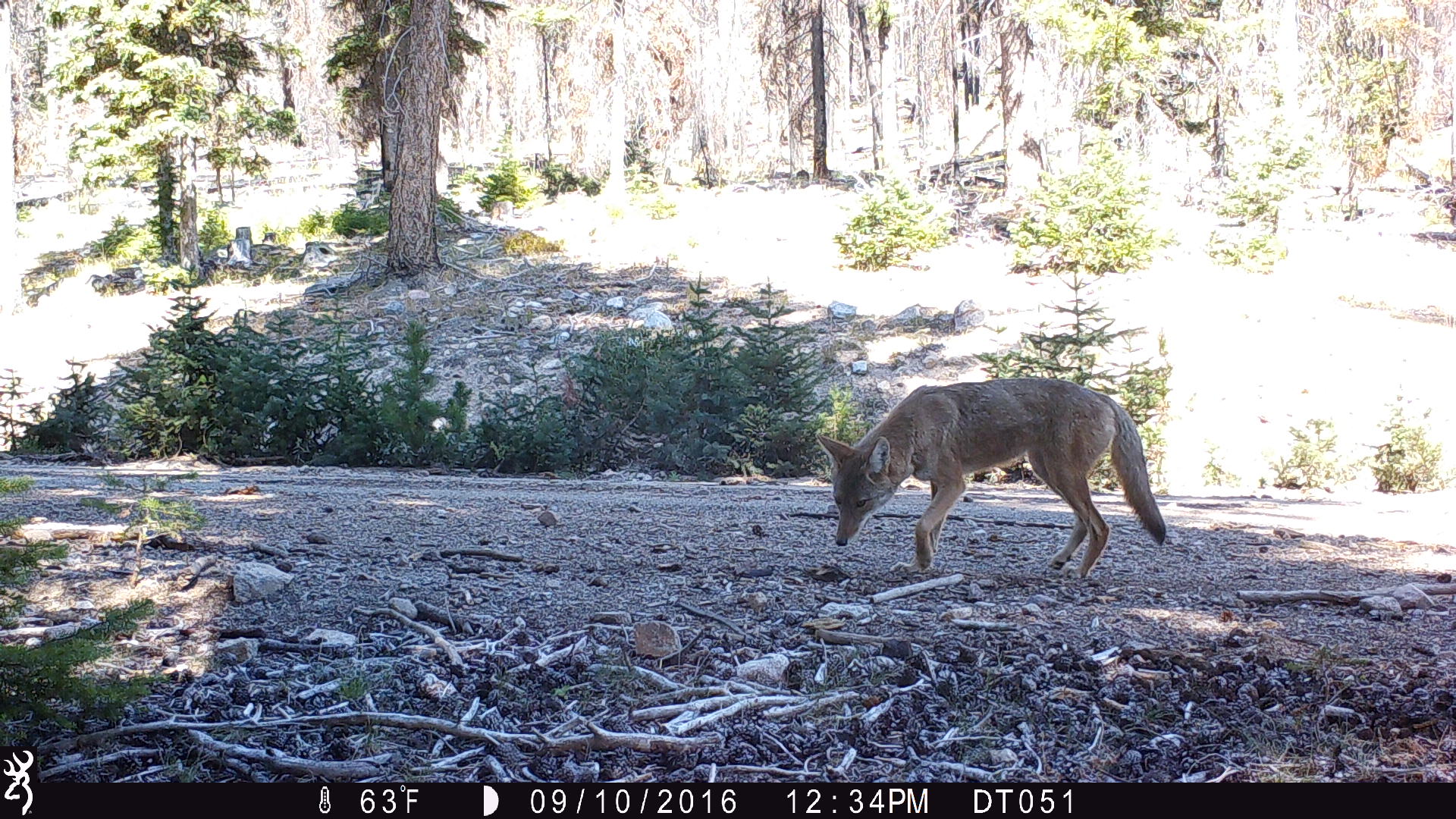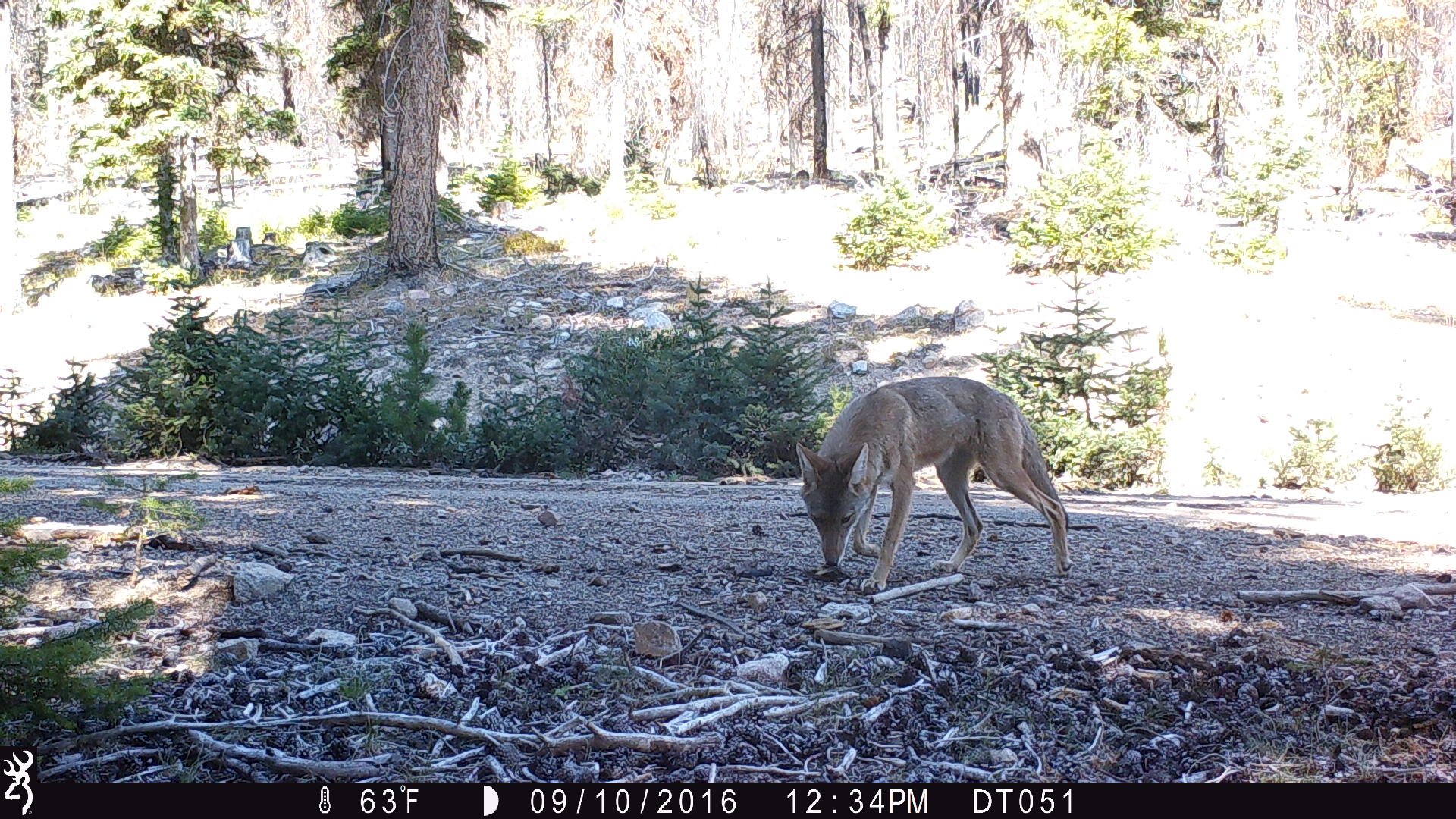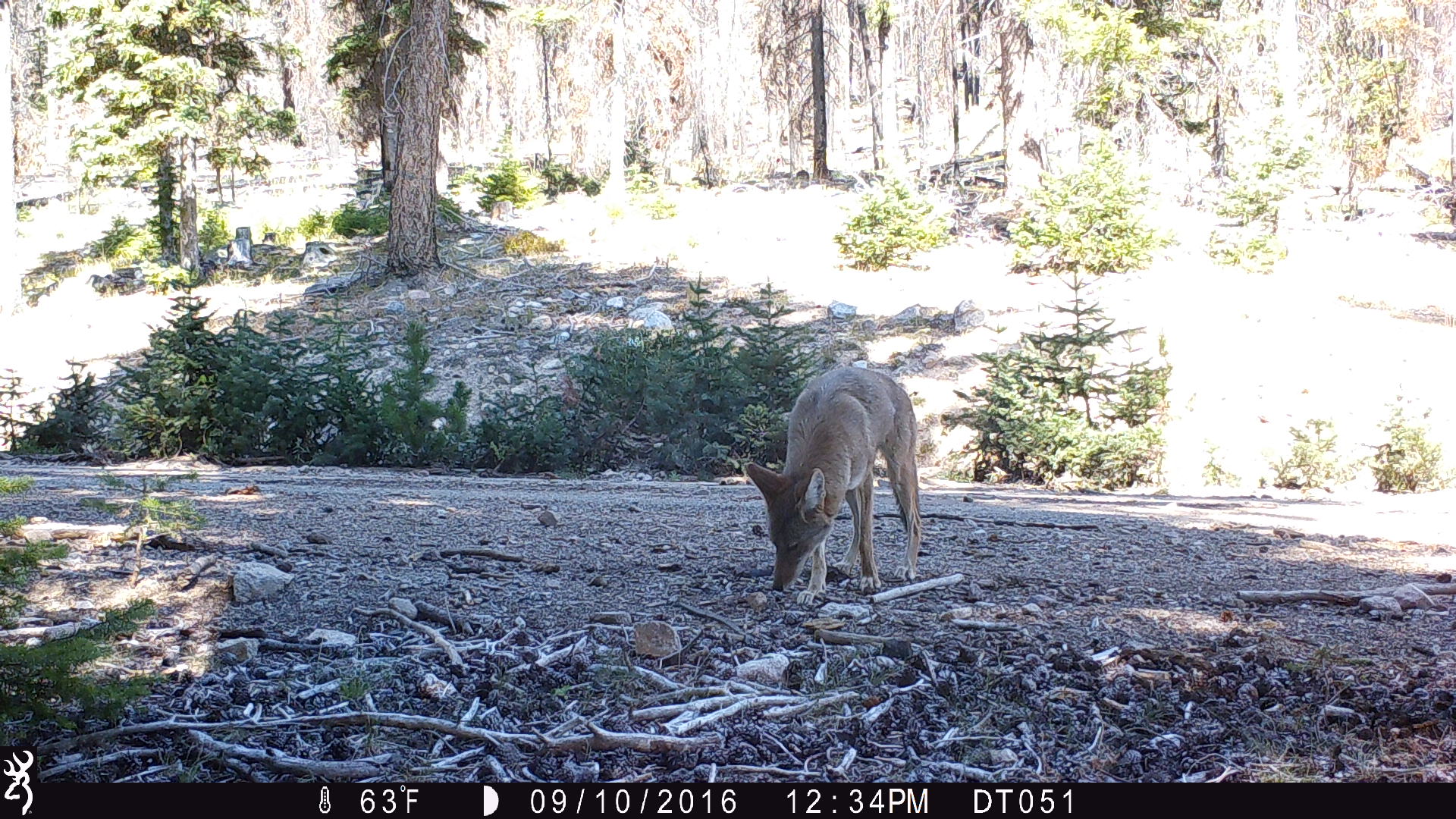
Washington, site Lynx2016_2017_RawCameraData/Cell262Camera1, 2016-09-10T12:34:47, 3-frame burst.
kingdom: Animalia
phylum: Chordata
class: Mammalia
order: Carnivora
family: Canidae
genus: Canis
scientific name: Canis latrans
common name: coyote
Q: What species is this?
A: Canis latrans (coyote).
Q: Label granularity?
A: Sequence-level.